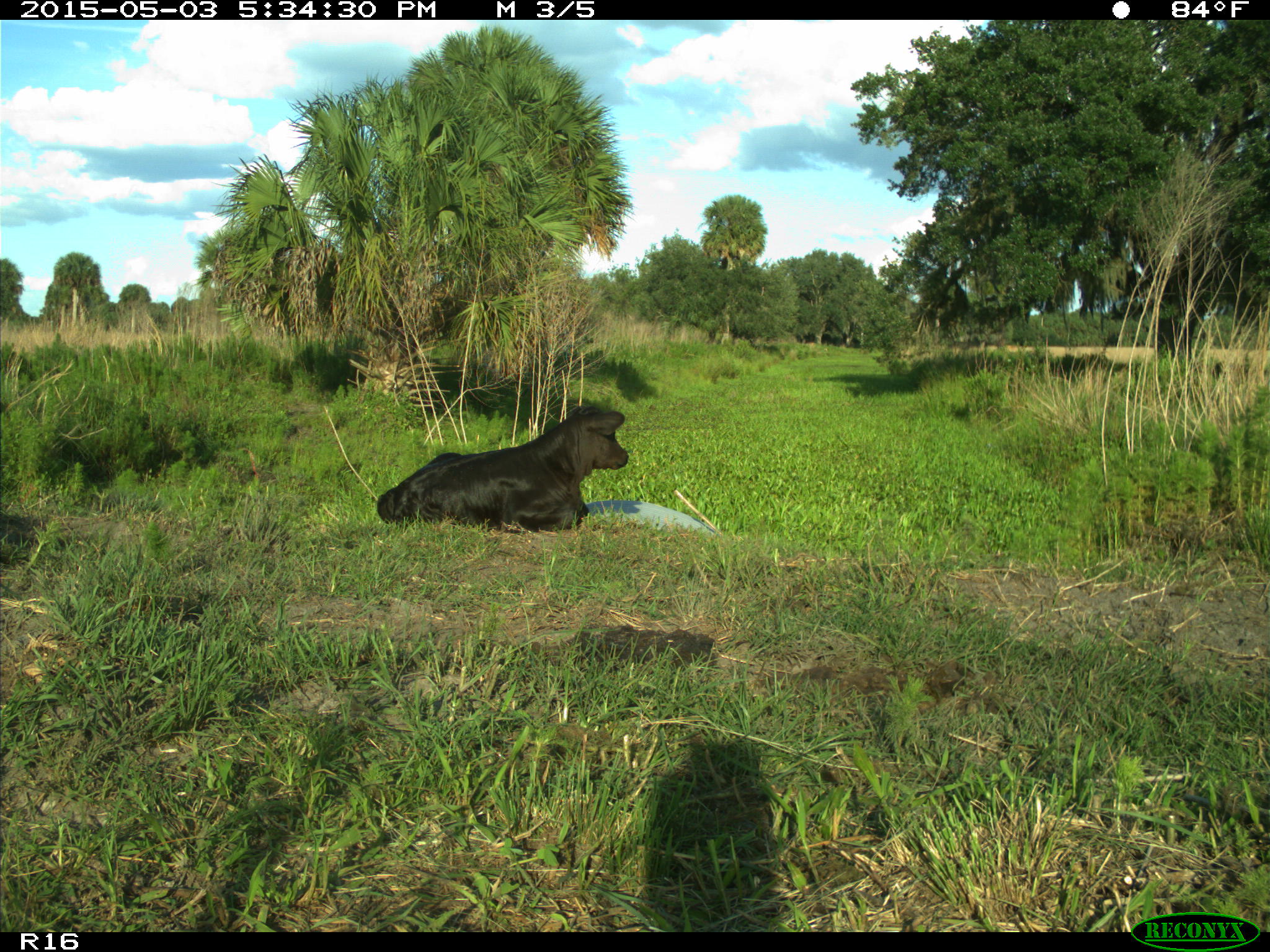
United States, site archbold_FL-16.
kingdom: Animalia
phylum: Chordata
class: Mammalia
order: Artiodactyla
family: Bovidae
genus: Bos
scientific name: Bos taurus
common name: domestic cow